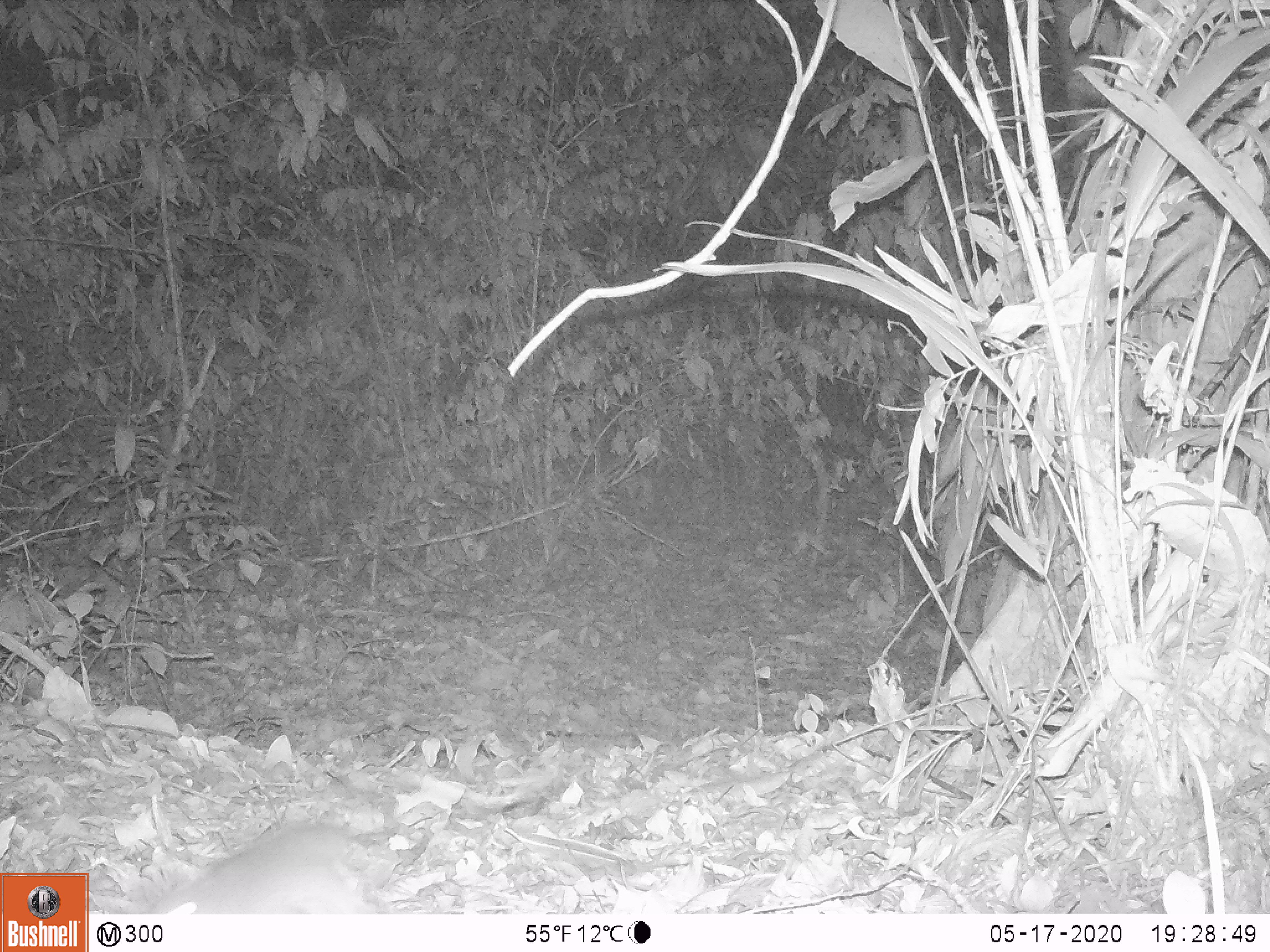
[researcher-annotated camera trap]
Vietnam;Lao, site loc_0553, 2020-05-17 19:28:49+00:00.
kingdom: Animalia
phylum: Chordata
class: Mammalia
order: Rodentia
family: Muridae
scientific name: Muridae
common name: old-world mice and rats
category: unidentified murid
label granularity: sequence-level